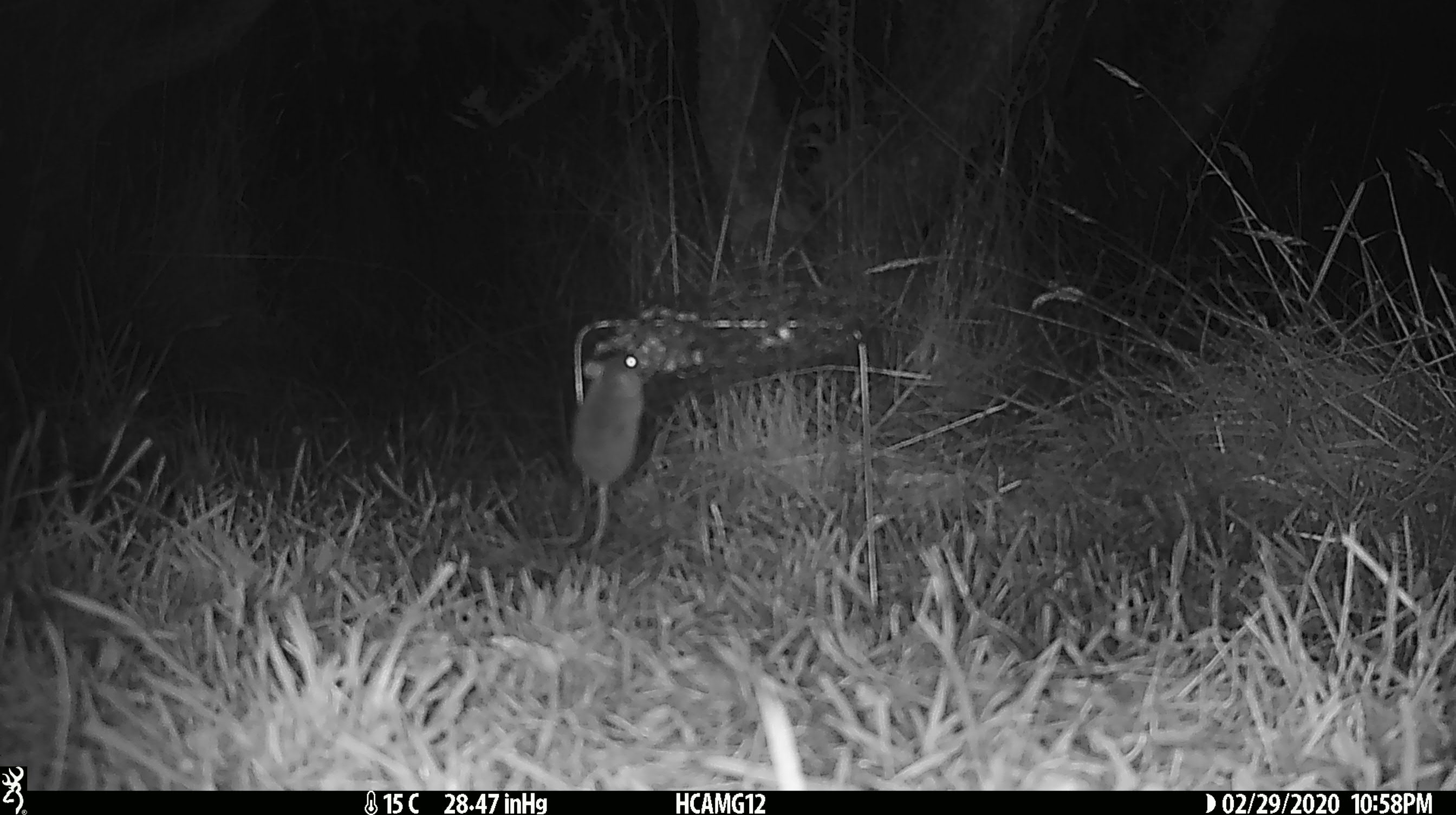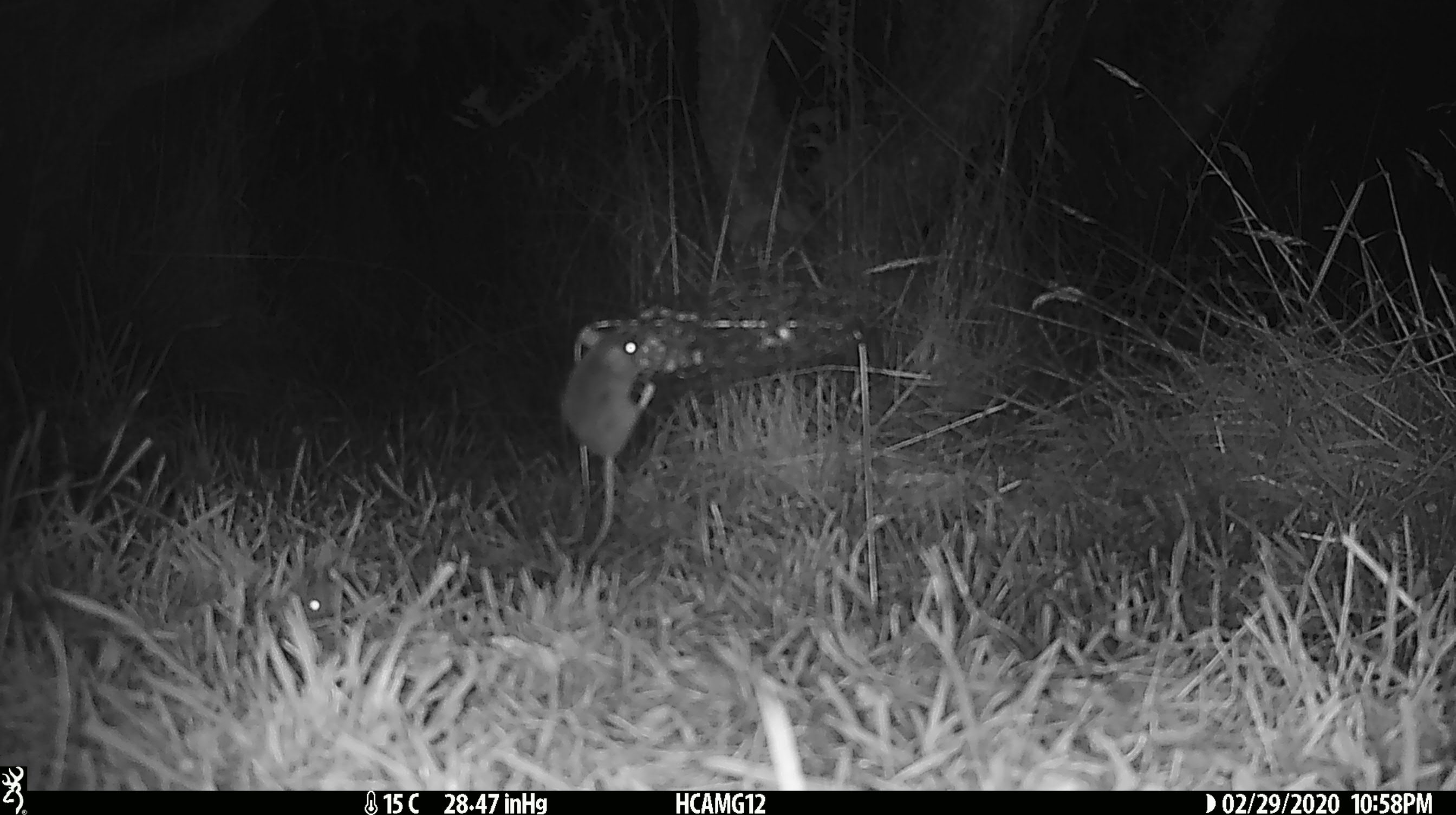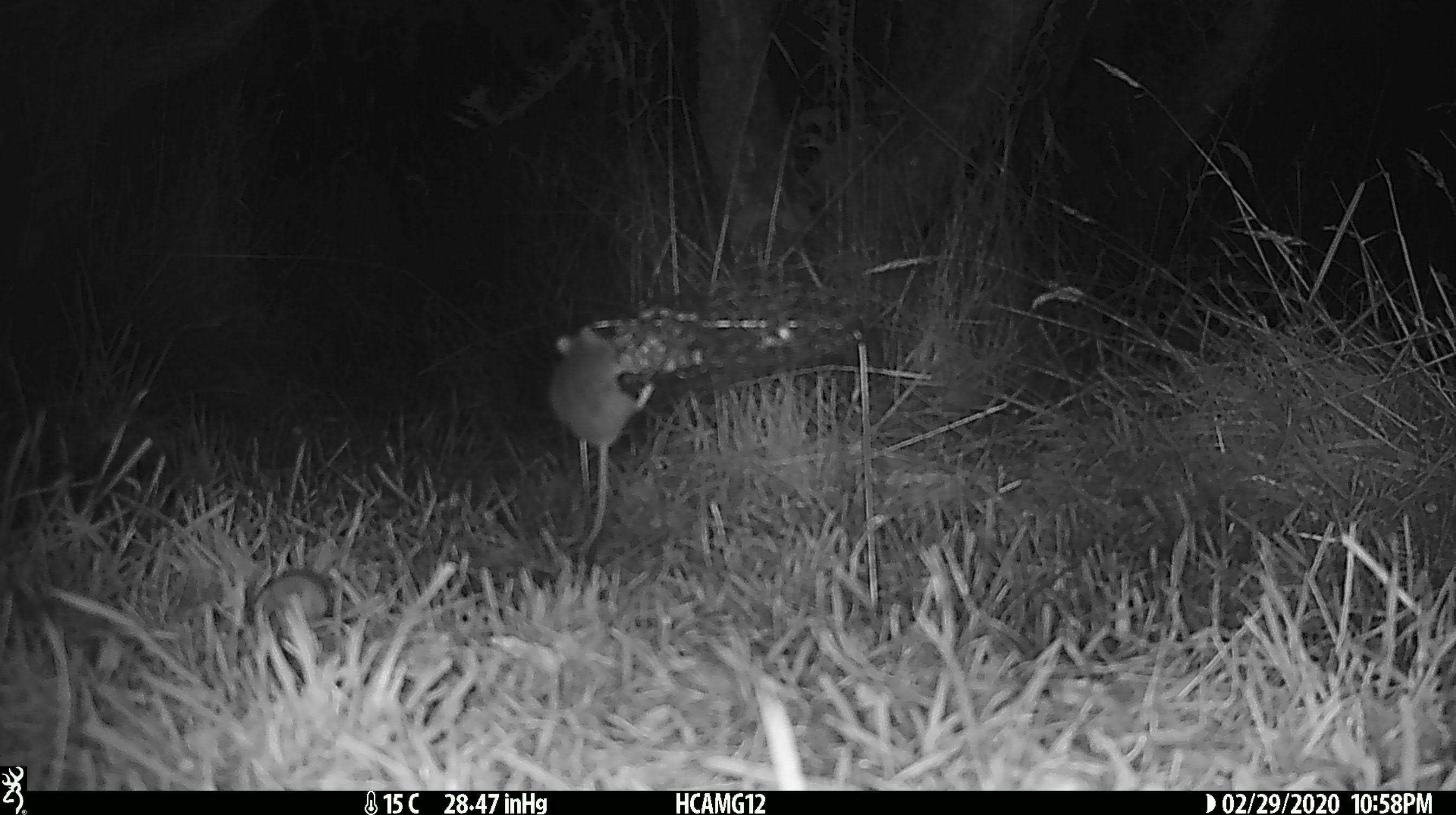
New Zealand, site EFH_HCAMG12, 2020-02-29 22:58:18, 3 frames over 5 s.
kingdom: Animalia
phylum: Chordata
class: Mammalia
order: Rodentia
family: Muridae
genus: Mus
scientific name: Mus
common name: mouse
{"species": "mouse (Mus)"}